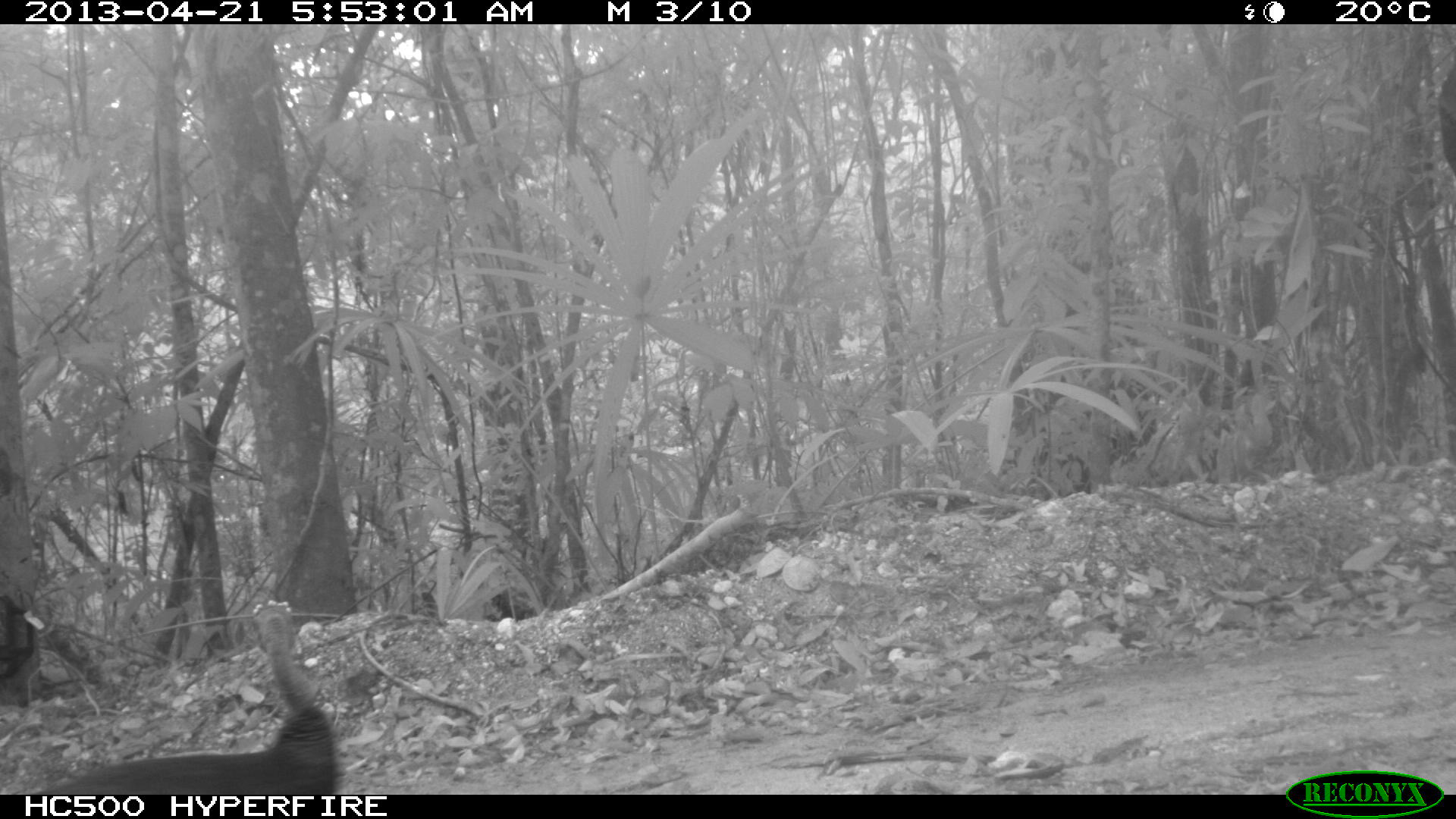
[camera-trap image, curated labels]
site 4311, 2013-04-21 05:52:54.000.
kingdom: Animalia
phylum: Chordata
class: Aves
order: Galliformes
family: Phasianidae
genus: Meleagris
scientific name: Meleagris ocellata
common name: ocellated turkey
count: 2